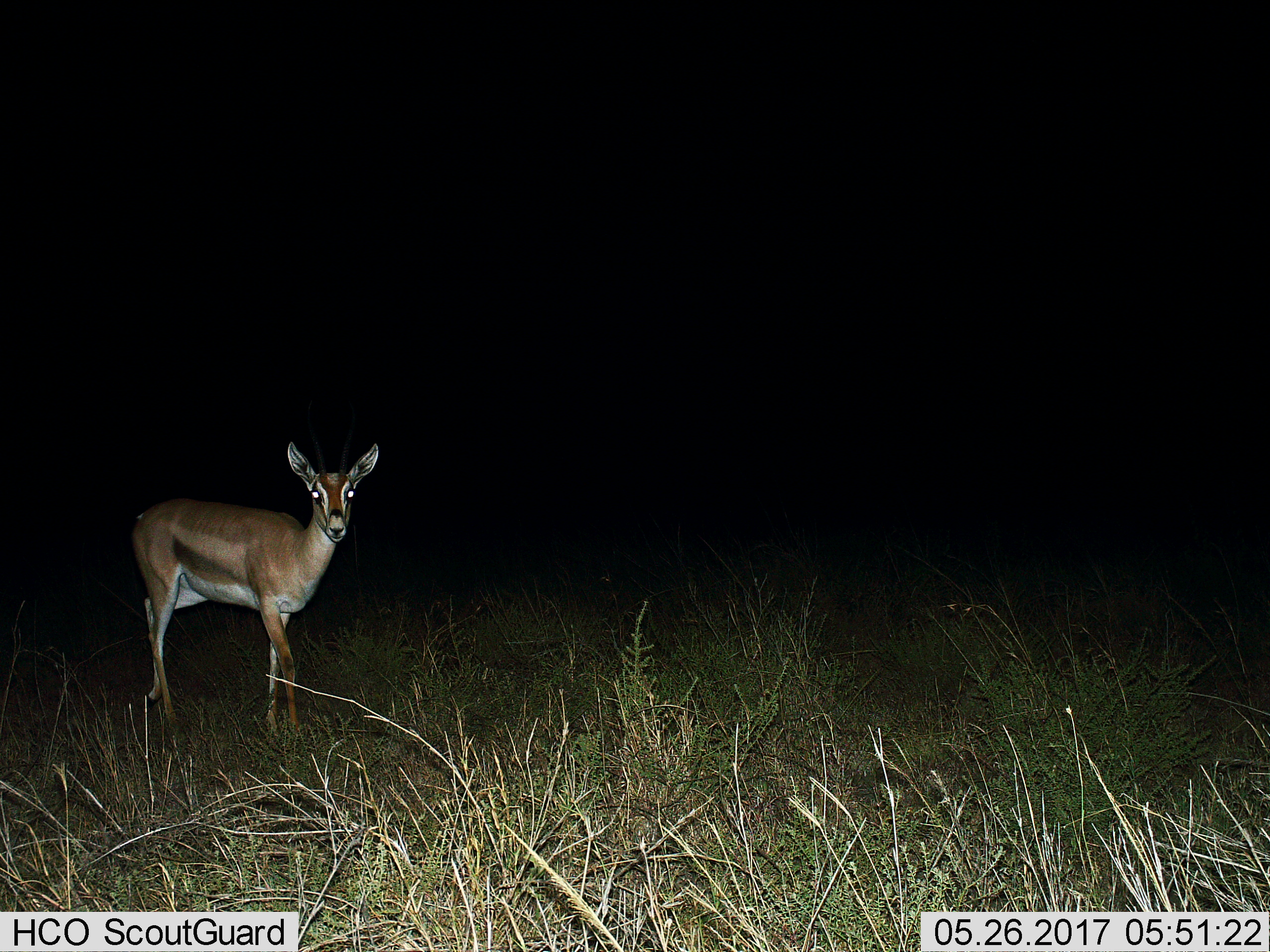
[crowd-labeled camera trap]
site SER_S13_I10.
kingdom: Animalia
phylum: Chordata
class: Mammalia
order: Artiodactyla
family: Bovidae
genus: Eudorcas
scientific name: Eudorcas thomsonii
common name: thomson's gazelle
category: gazellethomsons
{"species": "gazellethomsons (thomson's gazelle) (Eudorcas thomsonii)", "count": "1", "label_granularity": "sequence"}